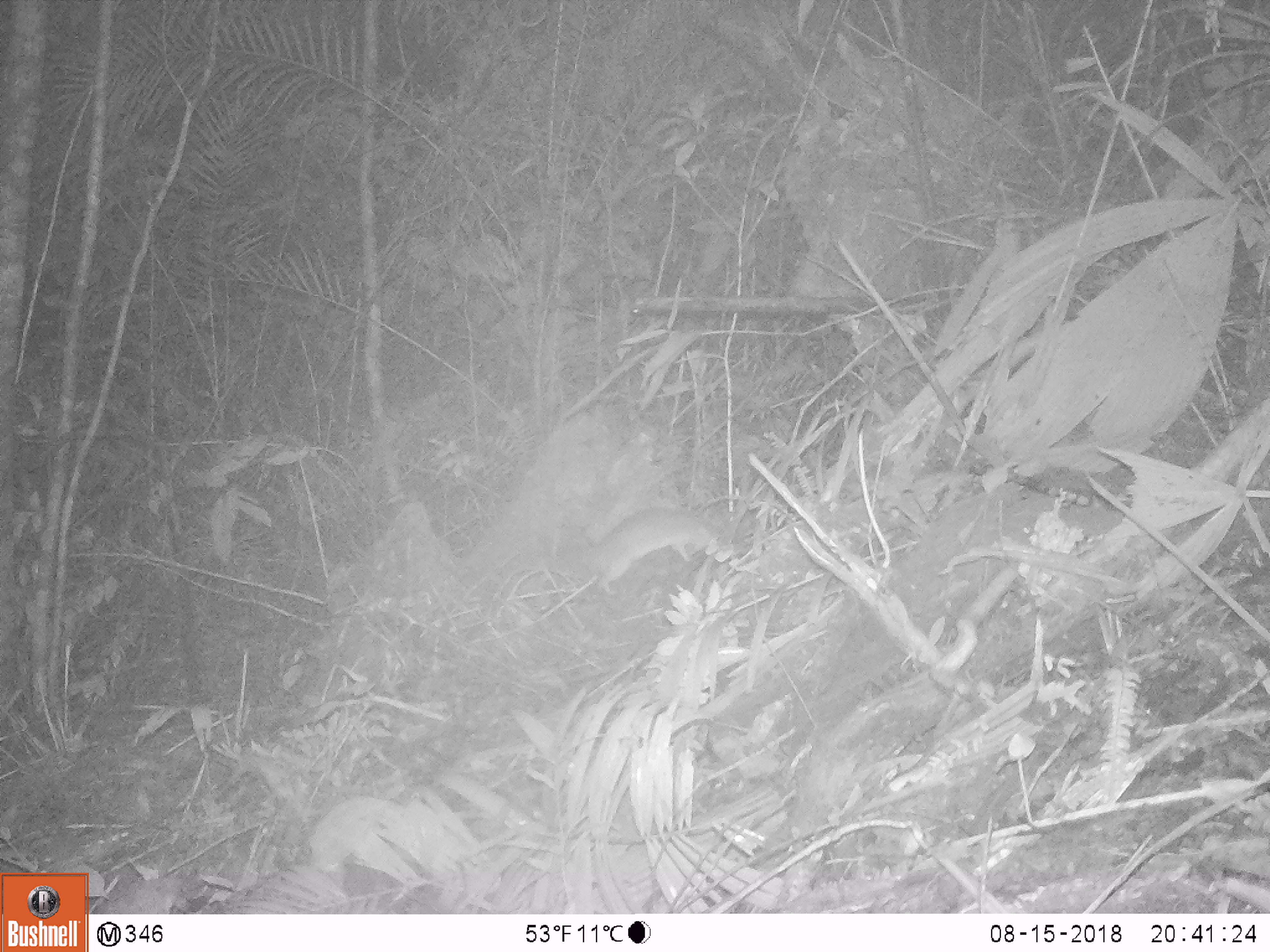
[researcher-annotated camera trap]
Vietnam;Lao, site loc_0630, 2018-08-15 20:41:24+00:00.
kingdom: Animalia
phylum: Chordata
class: Mammalia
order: Rodentia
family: Muridae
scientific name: Muridae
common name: old-world mice and rats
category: unidentified murid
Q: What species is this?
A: Unidentified murid (old-world mice and rats) (Muridae).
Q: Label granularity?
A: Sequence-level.